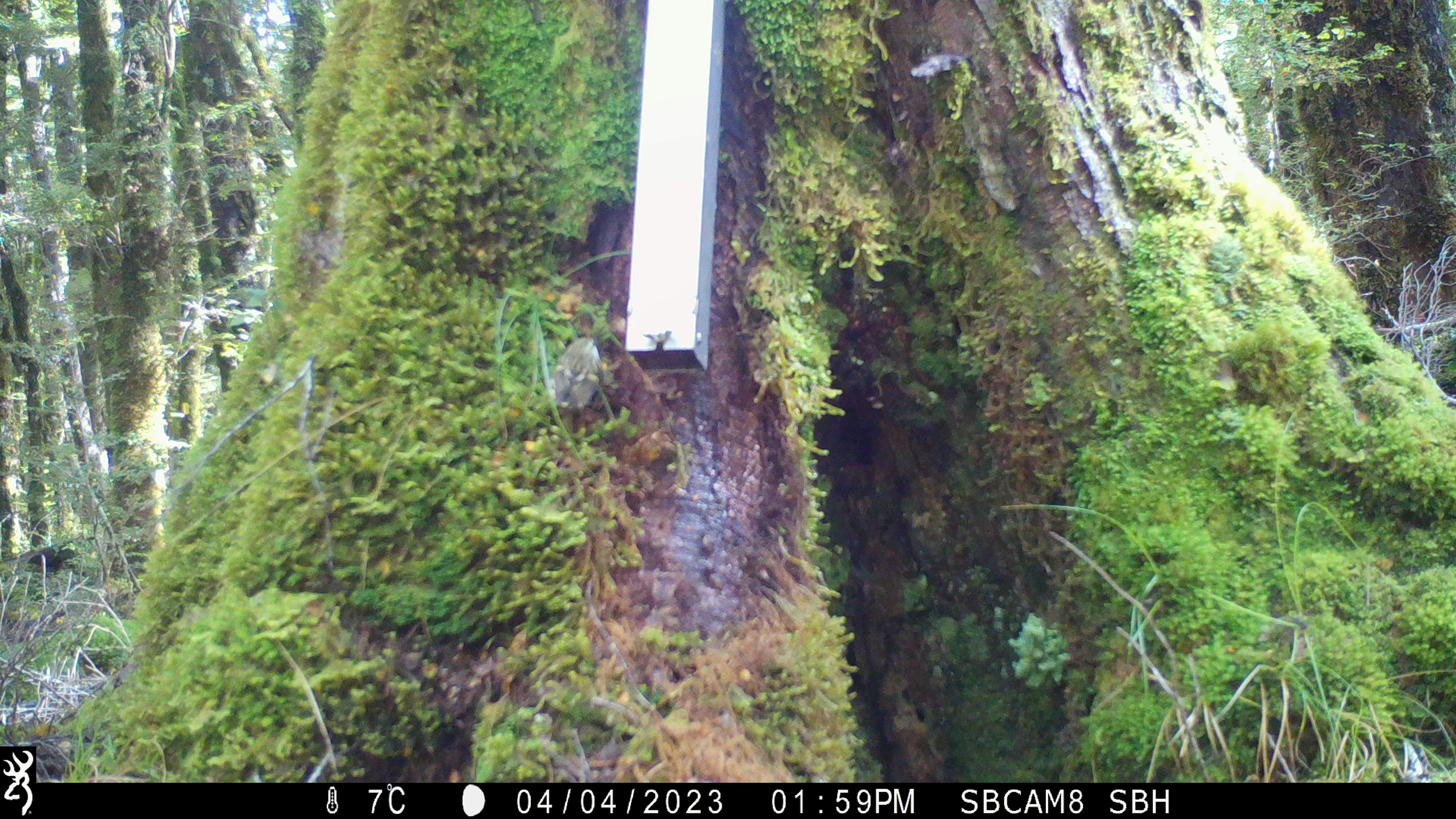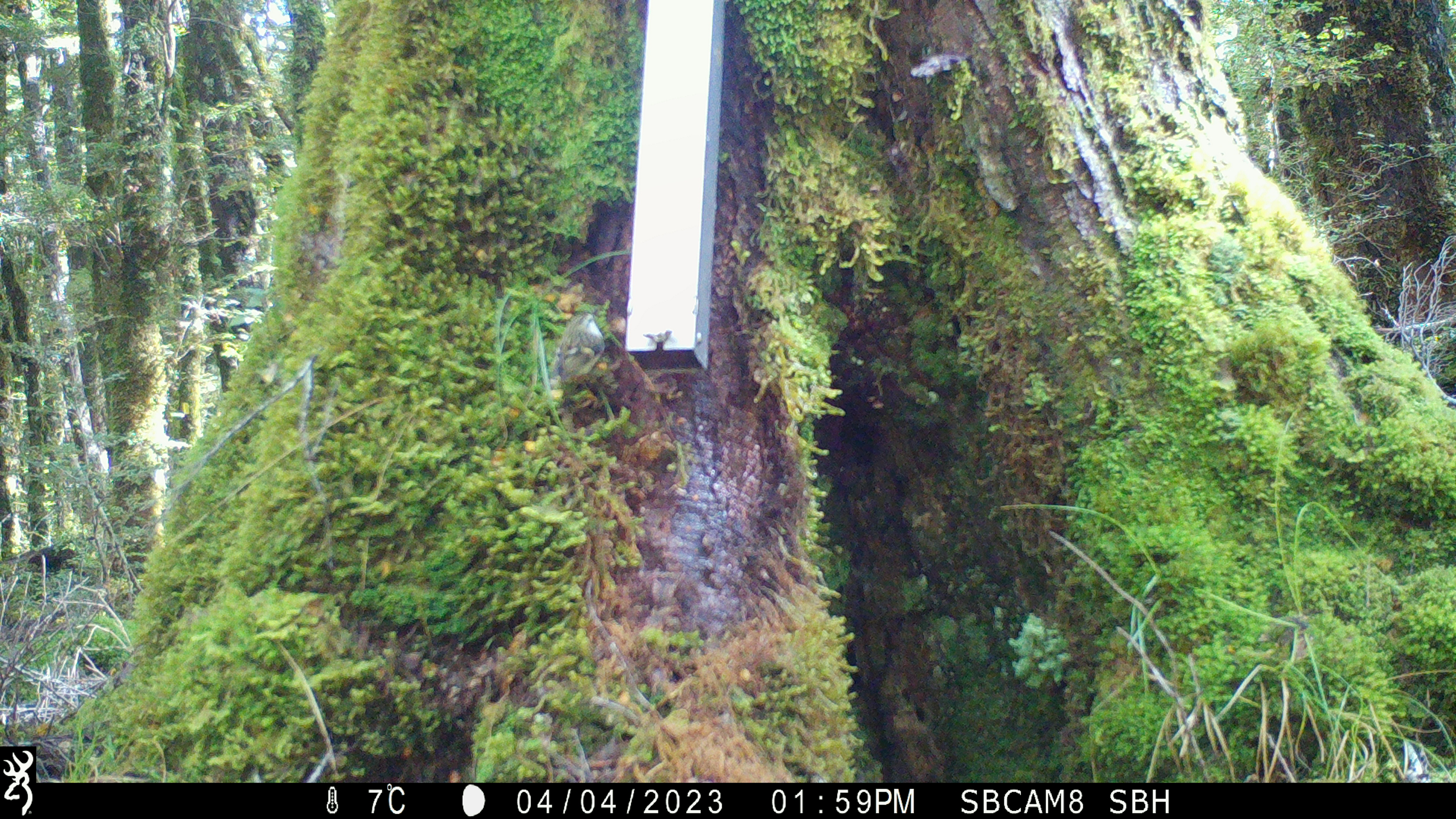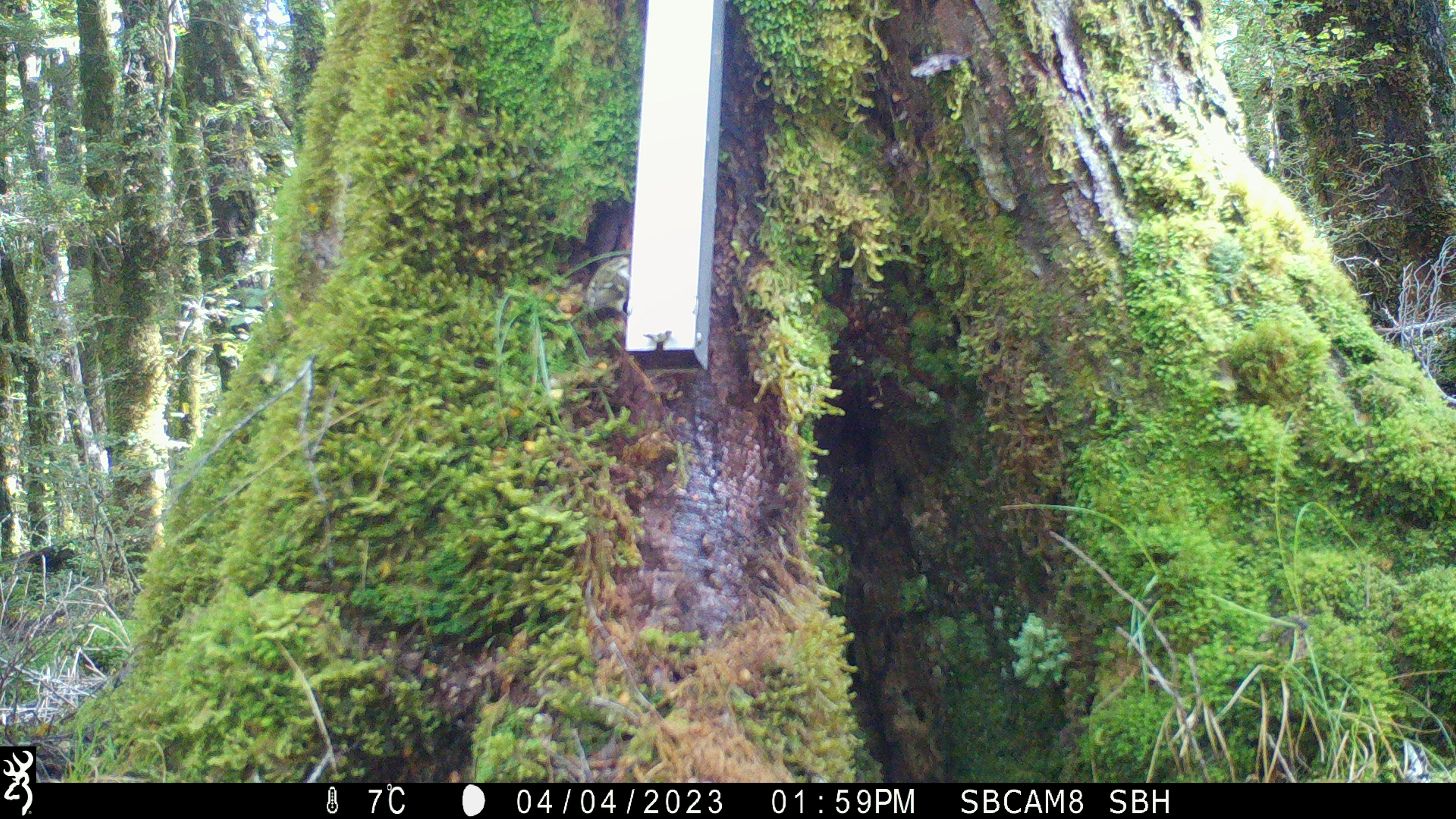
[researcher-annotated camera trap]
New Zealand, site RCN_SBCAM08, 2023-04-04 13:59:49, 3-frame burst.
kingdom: Animalia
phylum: Chordata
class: Aves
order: Passeriformes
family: Acanthisittidae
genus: Acanthisitta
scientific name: Acanthisitta chloris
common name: rifleman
Rifleman (Acanthisitta chloris).